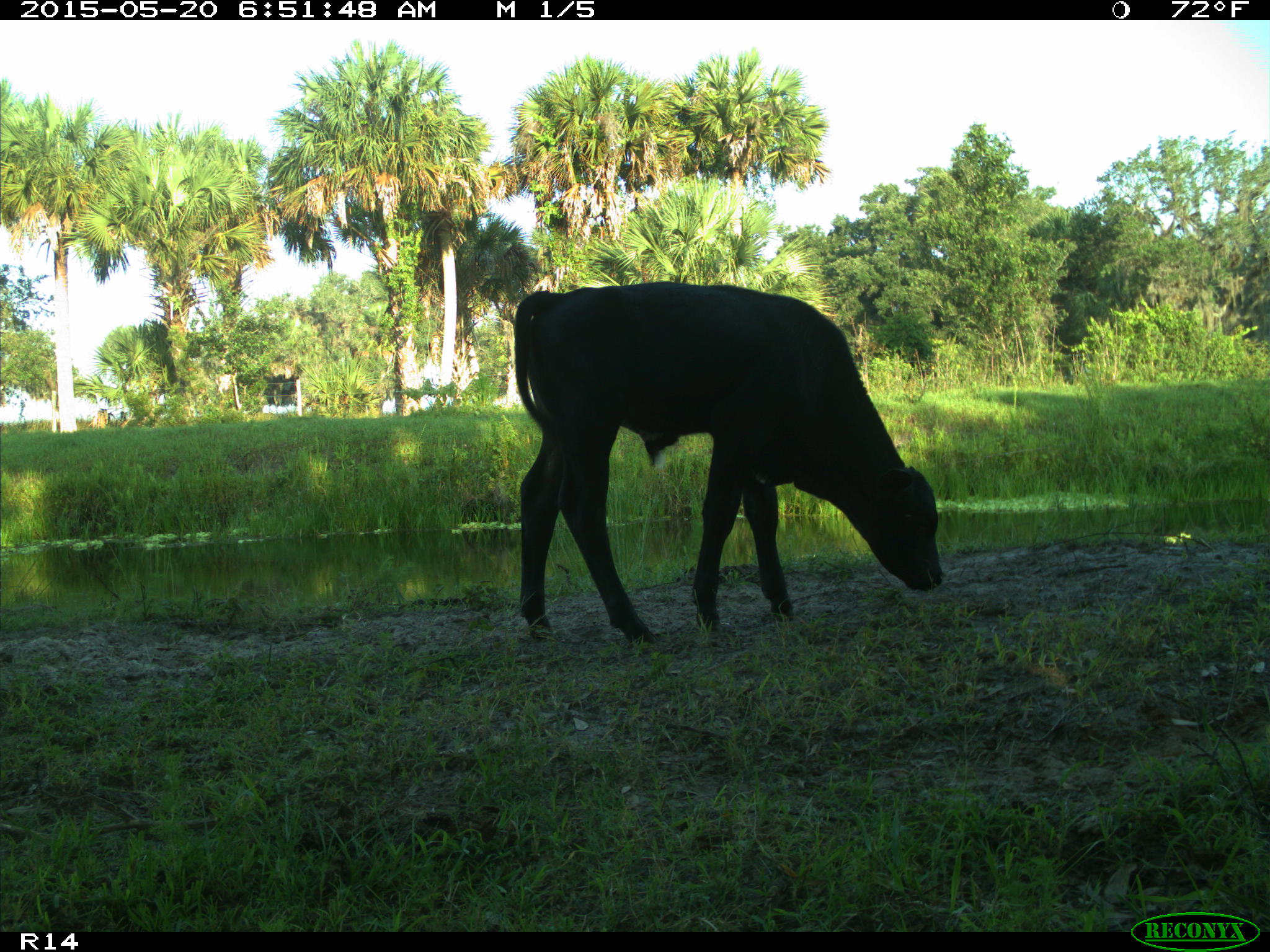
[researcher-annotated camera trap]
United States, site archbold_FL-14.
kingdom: Animalia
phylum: Chordata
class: Mammalia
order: Artiodactyla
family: Bovidae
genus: Bos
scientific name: Bos taurus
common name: domestic cow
Bos taurus (domestic cow).